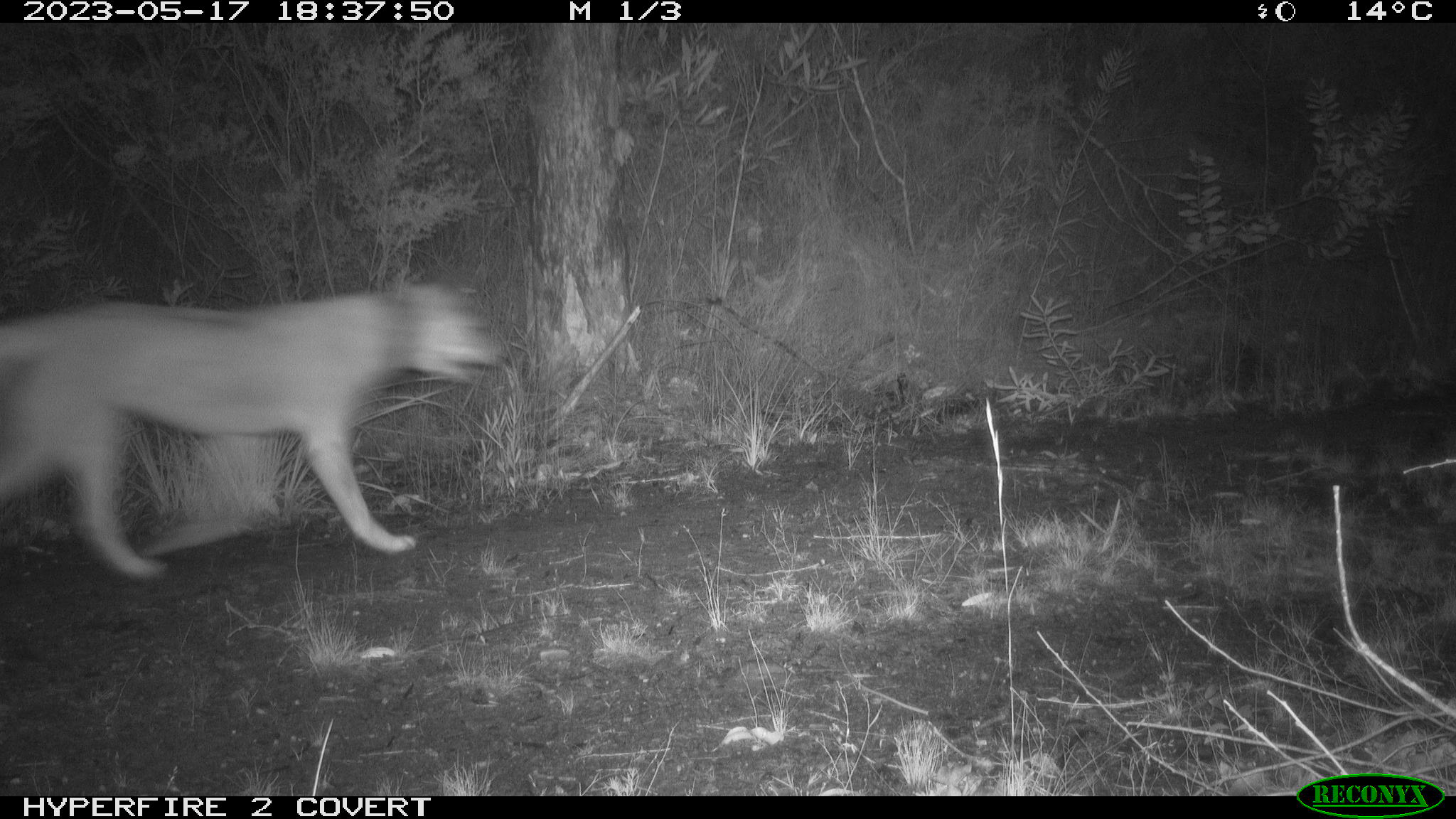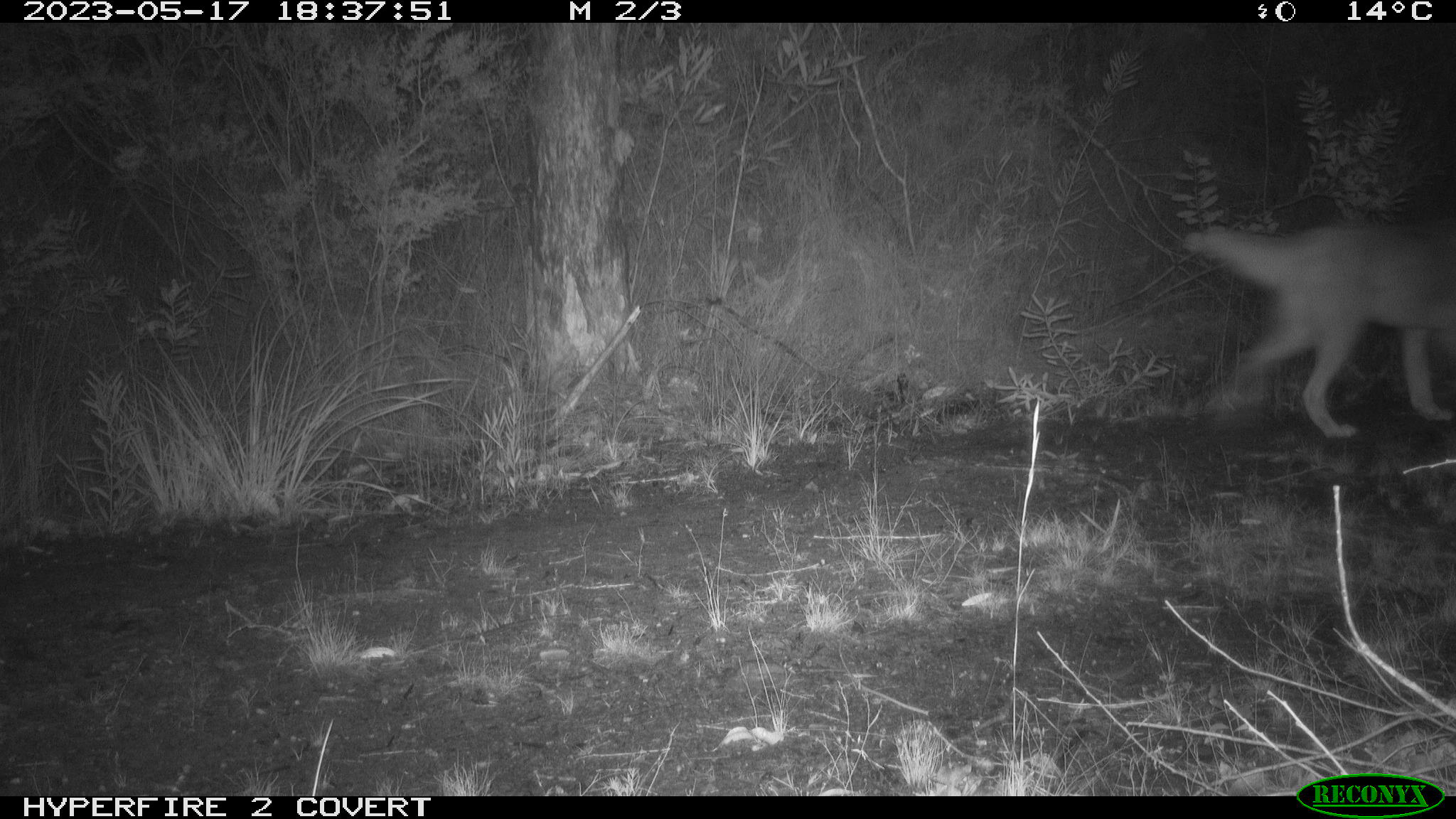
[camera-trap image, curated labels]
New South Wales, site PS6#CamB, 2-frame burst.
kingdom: Animalia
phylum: Chordata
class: Mammalia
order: Carnivora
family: Canidae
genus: Canis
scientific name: Canis familiaris dingo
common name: dingo